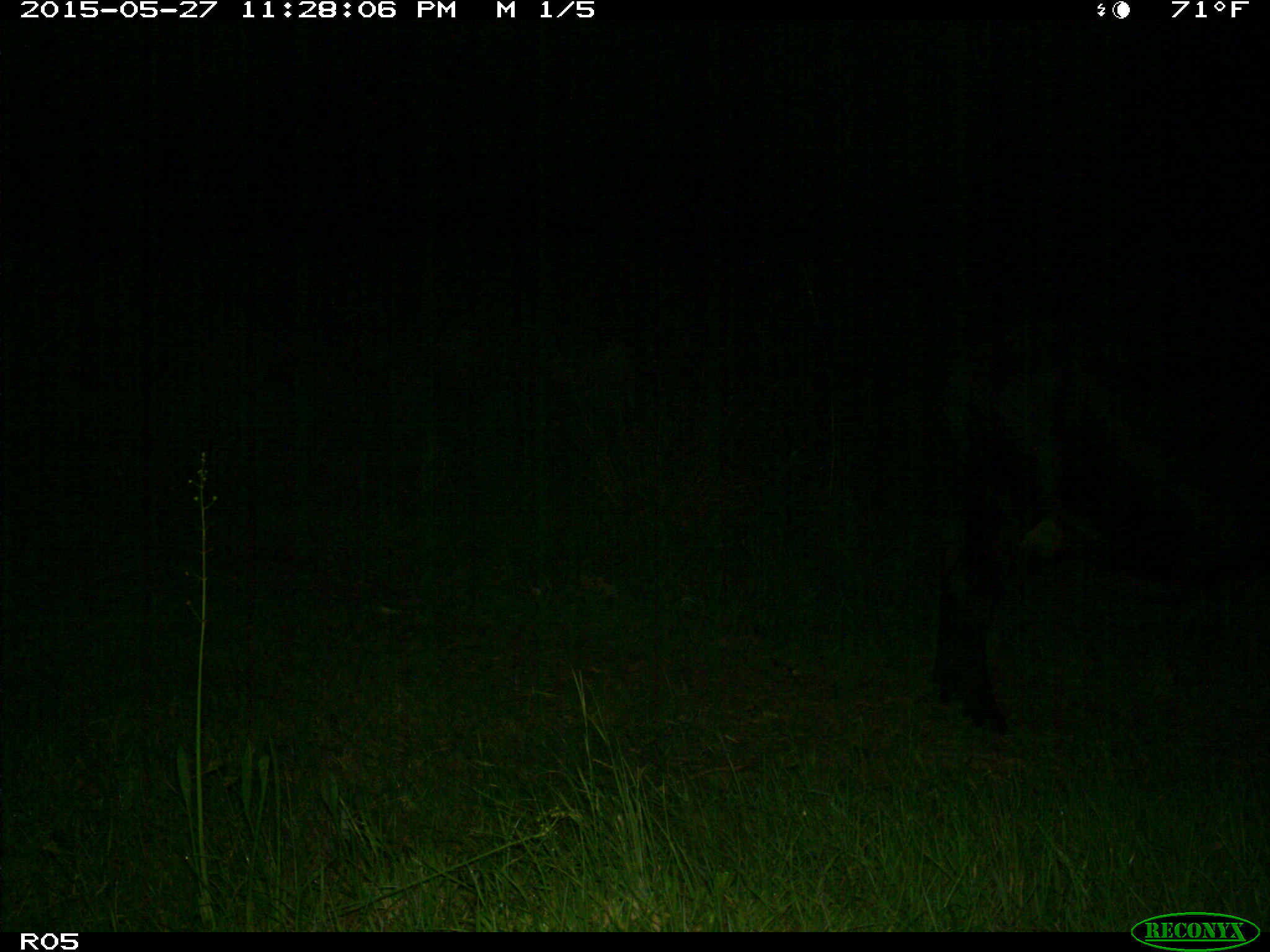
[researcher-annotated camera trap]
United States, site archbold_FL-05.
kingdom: Animalia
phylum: Chordata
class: Mammalia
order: Artiodactyla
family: Bovidae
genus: Bos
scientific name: Bos taurus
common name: domestic cow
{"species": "Bos taurus (domestic cow)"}